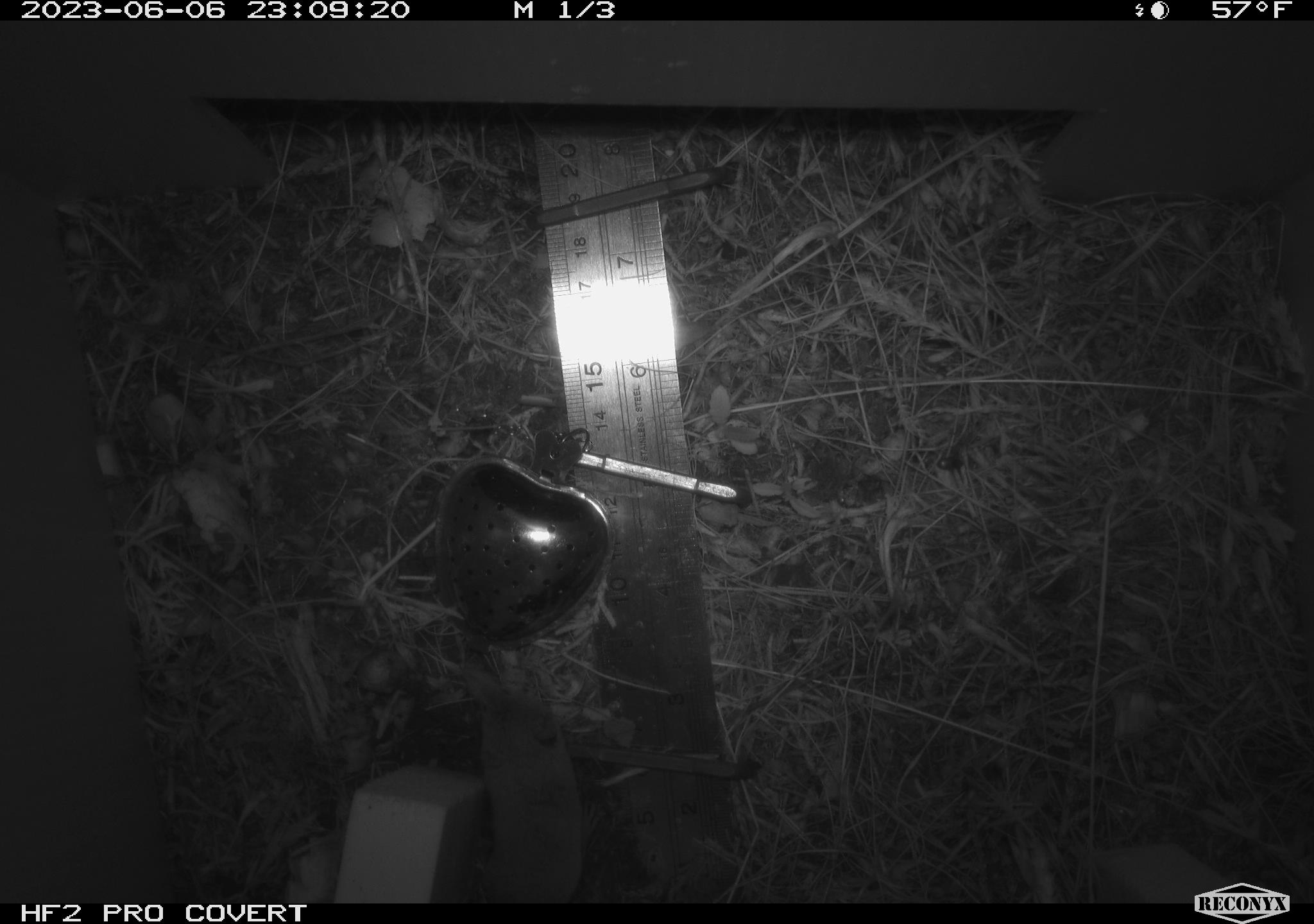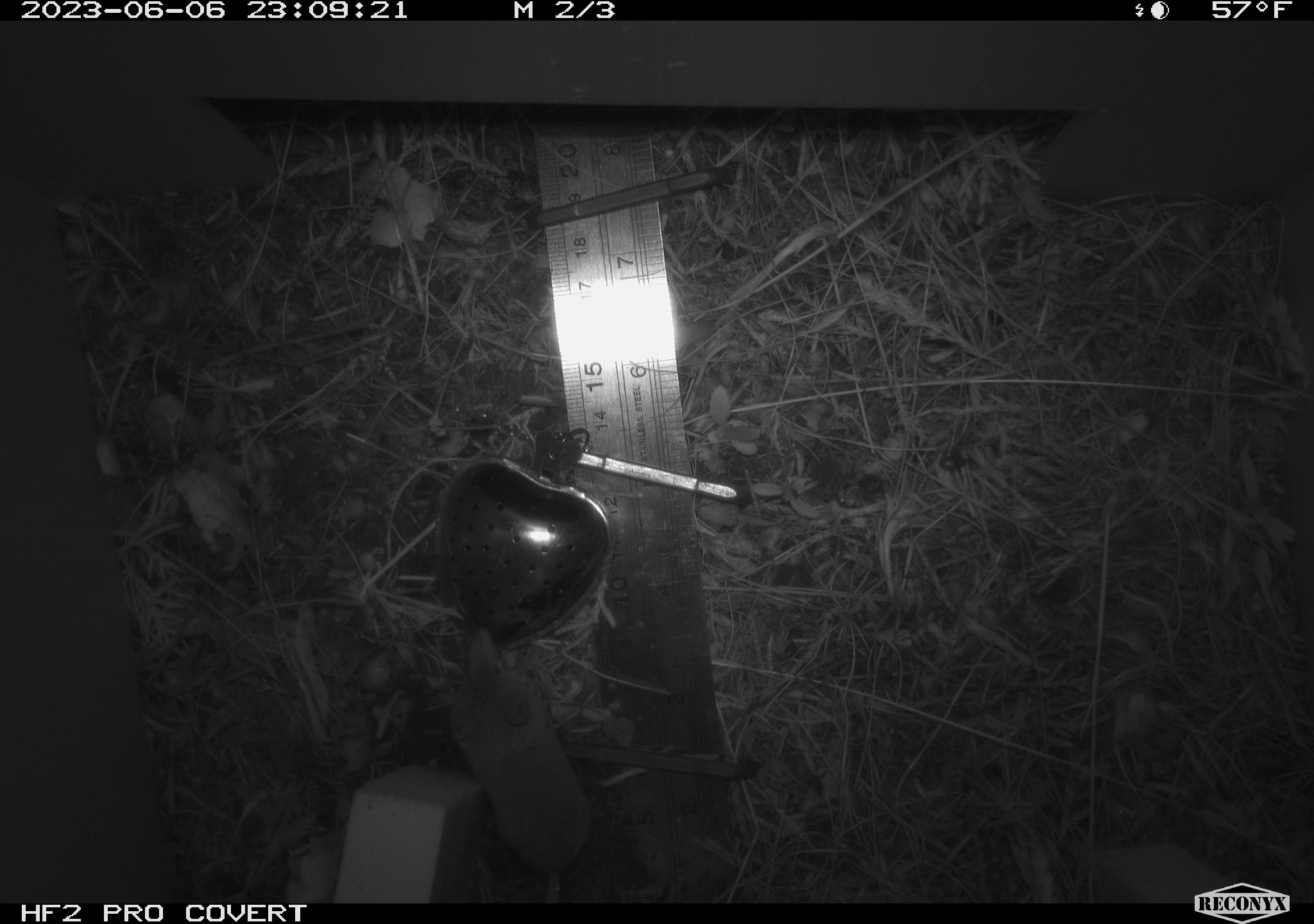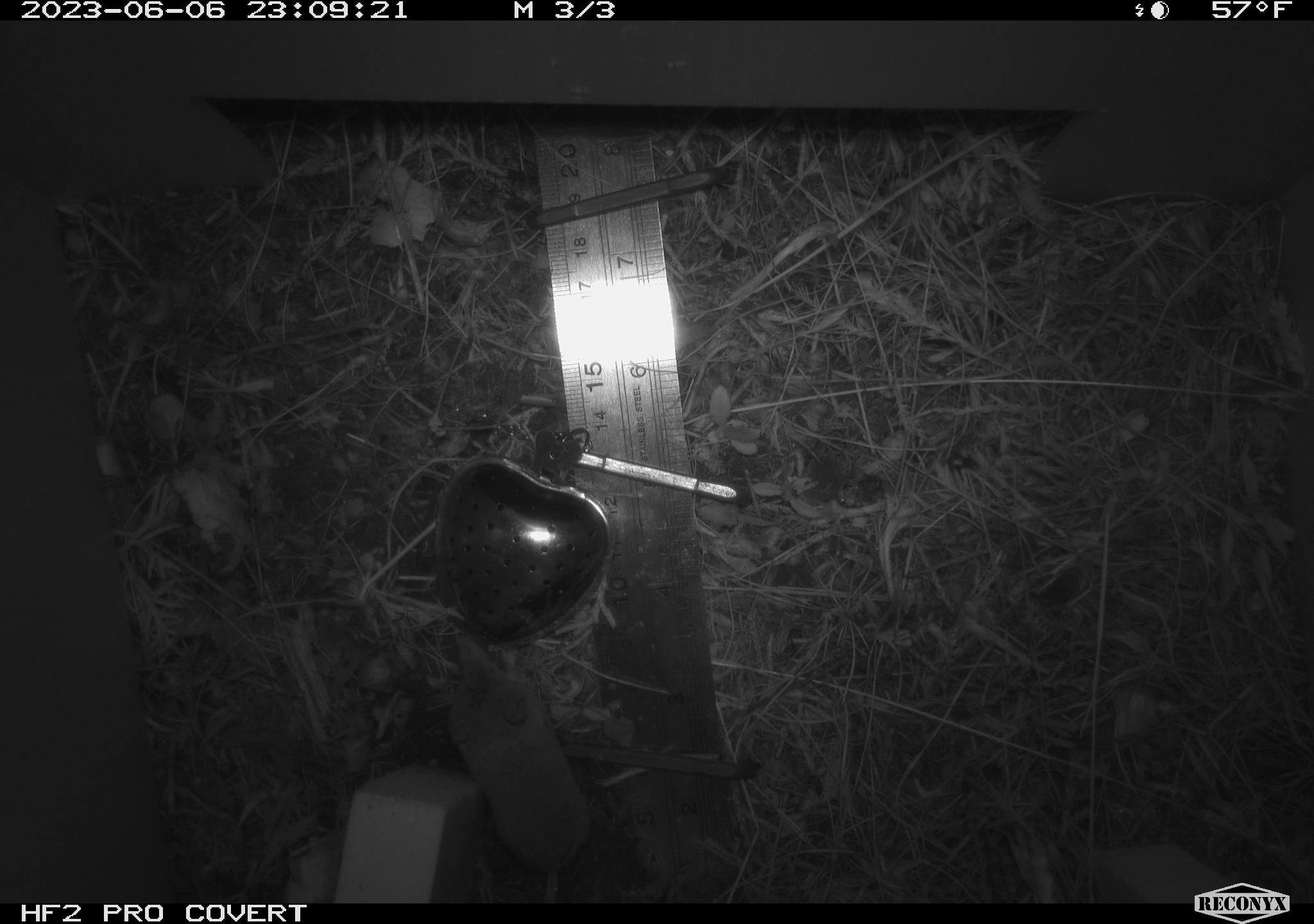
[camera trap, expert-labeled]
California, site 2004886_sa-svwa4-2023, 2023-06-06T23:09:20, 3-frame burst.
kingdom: Animalia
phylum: Chordata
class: Mammalia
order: Eulipotyphla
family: Soricidae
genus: Sorex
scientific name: Sorex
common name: long-tailed shrew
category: sorex species